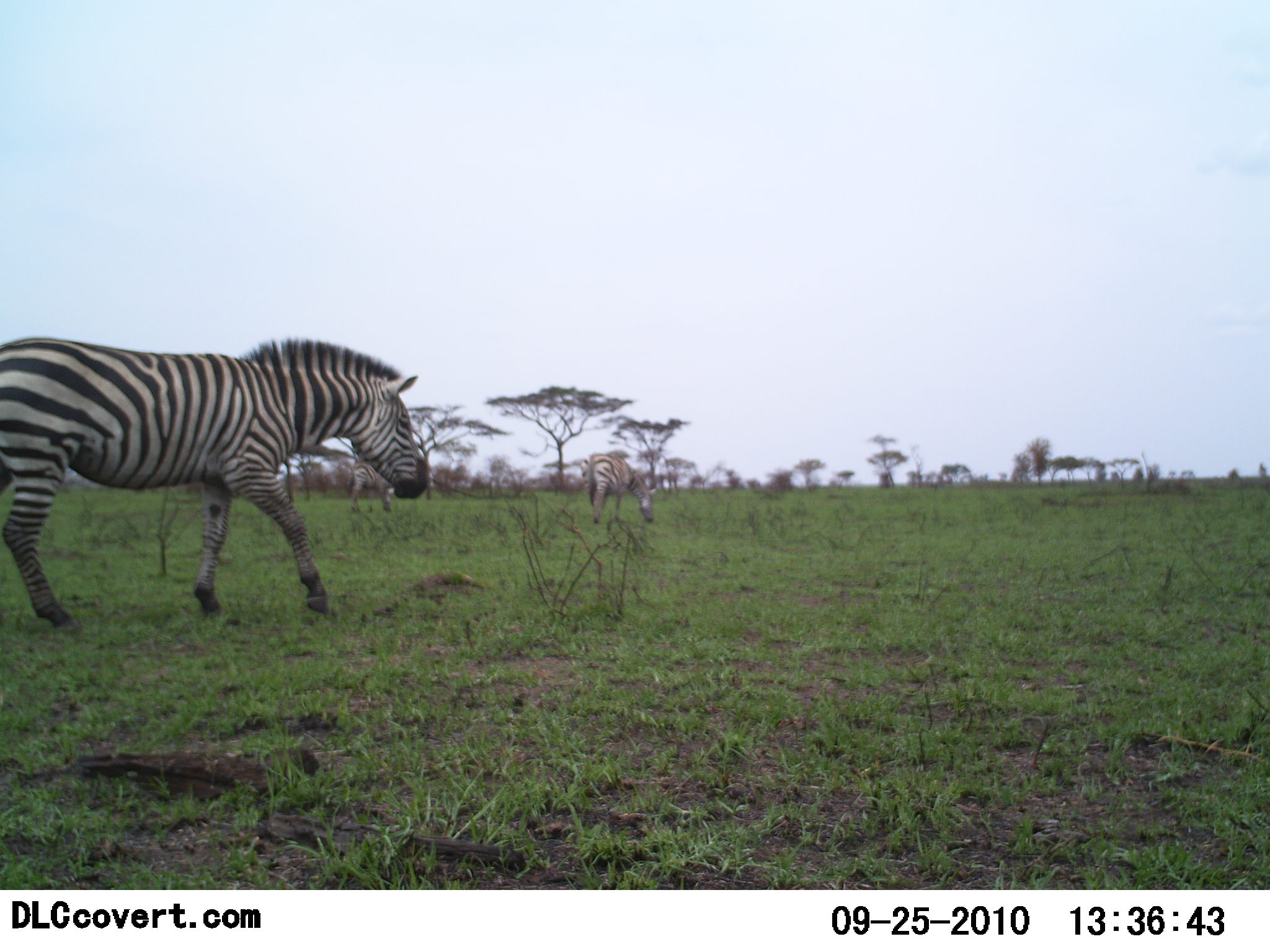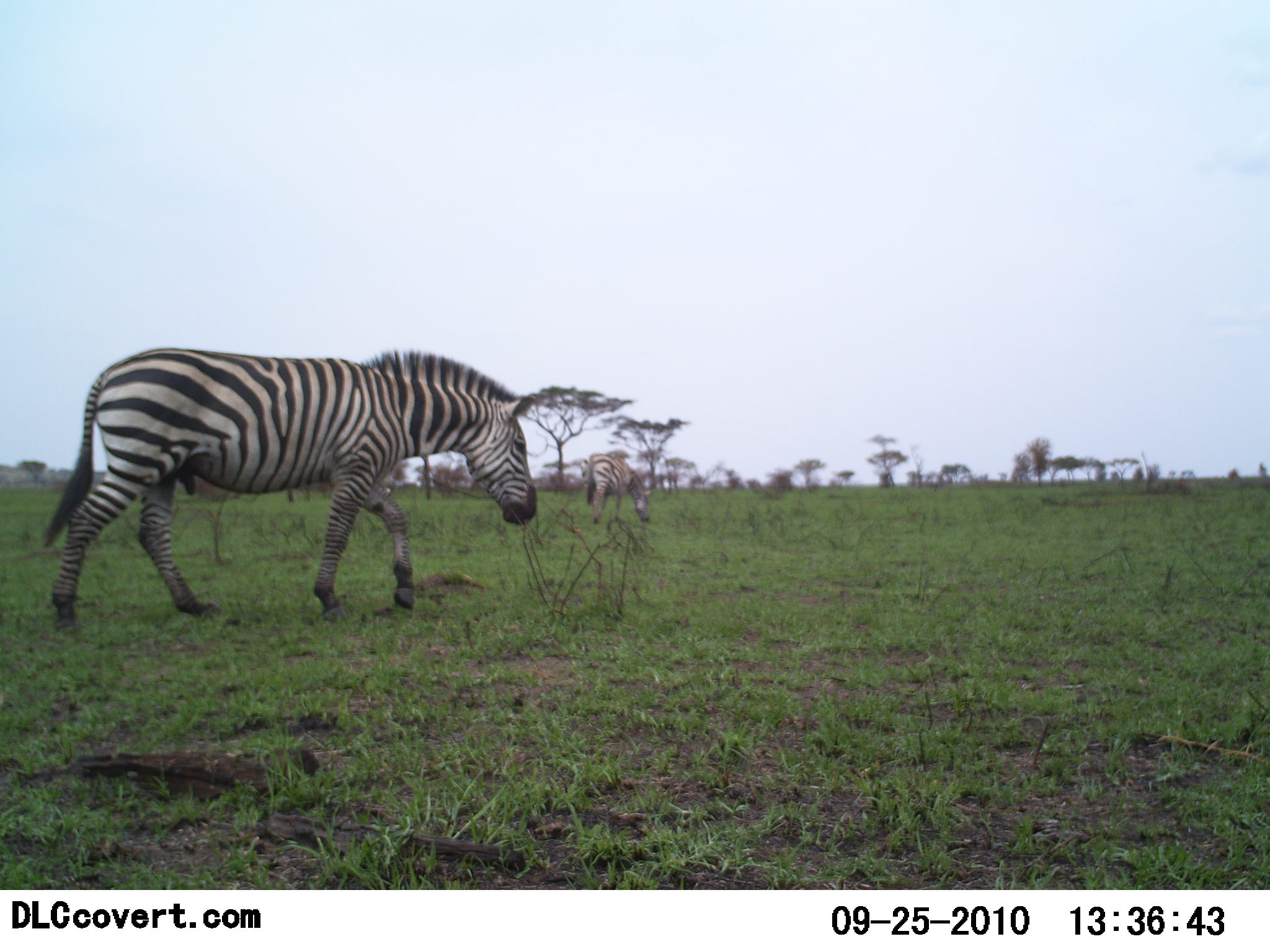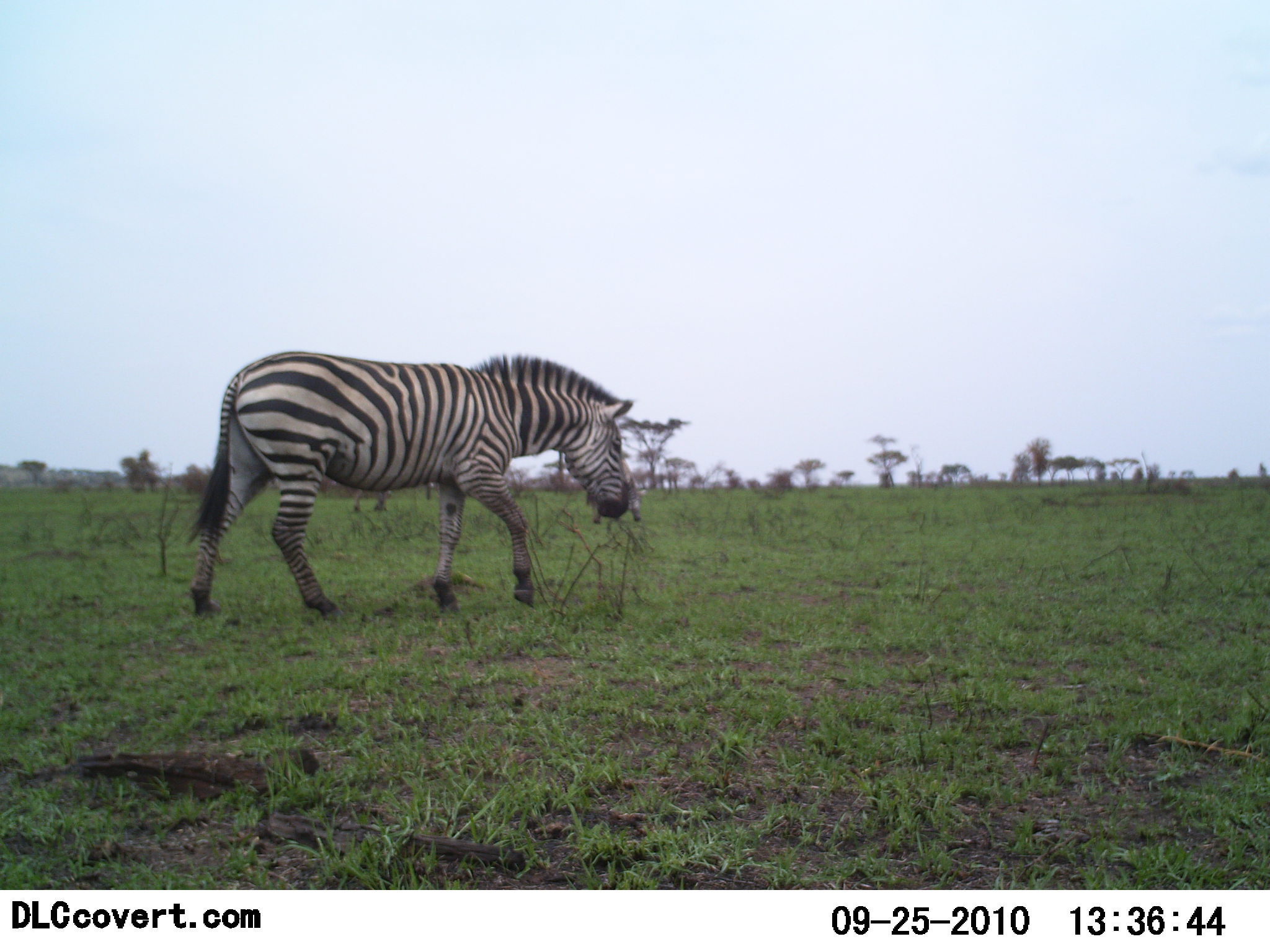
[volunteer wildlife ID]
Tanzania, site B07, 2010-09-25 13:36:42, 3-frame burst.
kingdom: Animalia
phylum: Chordata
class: Mammalia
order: Perissodactyla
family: Equidae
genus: Equus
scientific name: Equus quagga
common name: plains zebra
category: zebra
Zebra (plains zebra) (Equus quagga), count 2. Behavior (volunteer vote fractions): standing 20%, resting 0%, moving 90%, interacting 0%. Young present (vote fraction): 0%. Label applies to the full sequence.